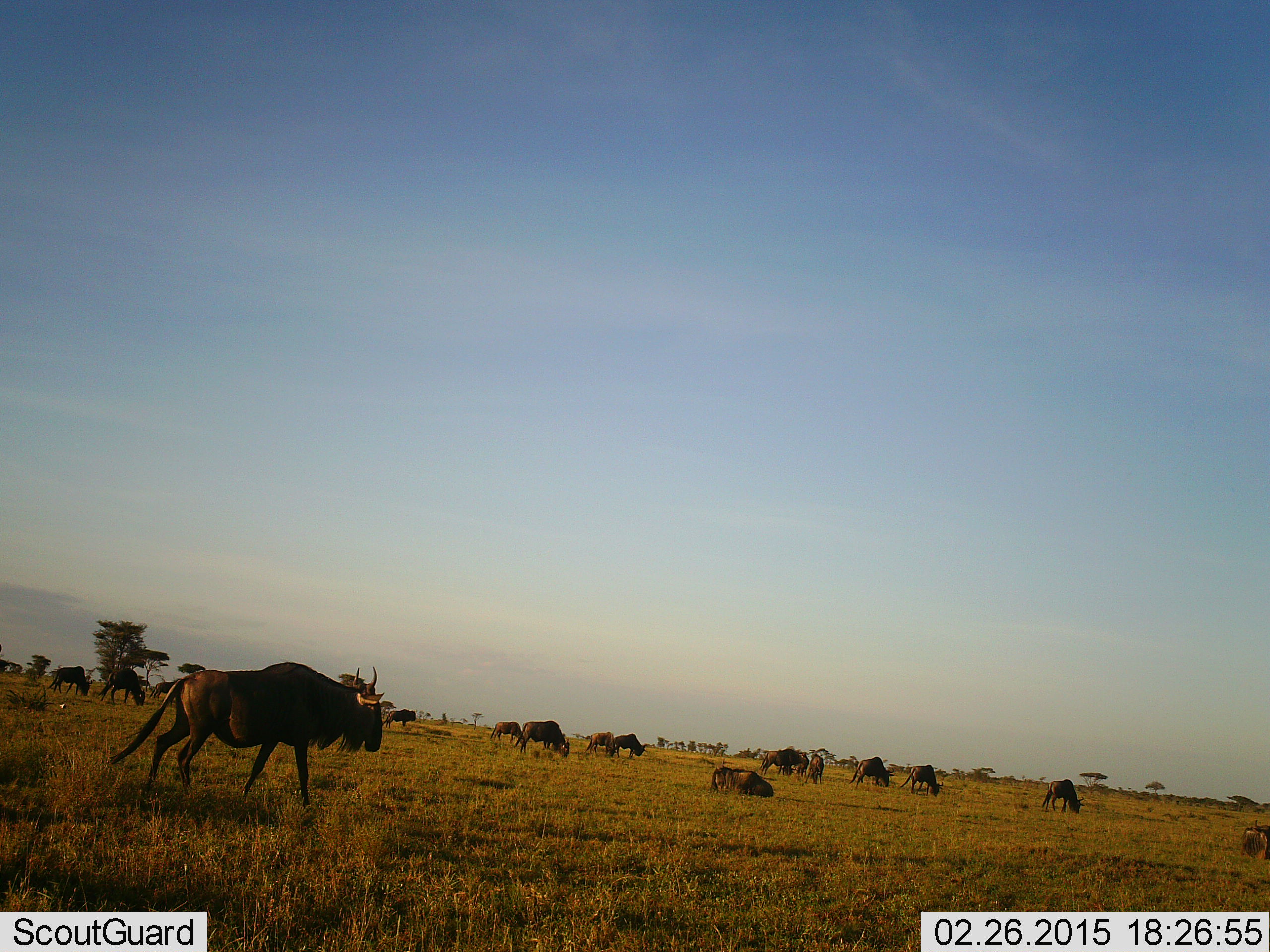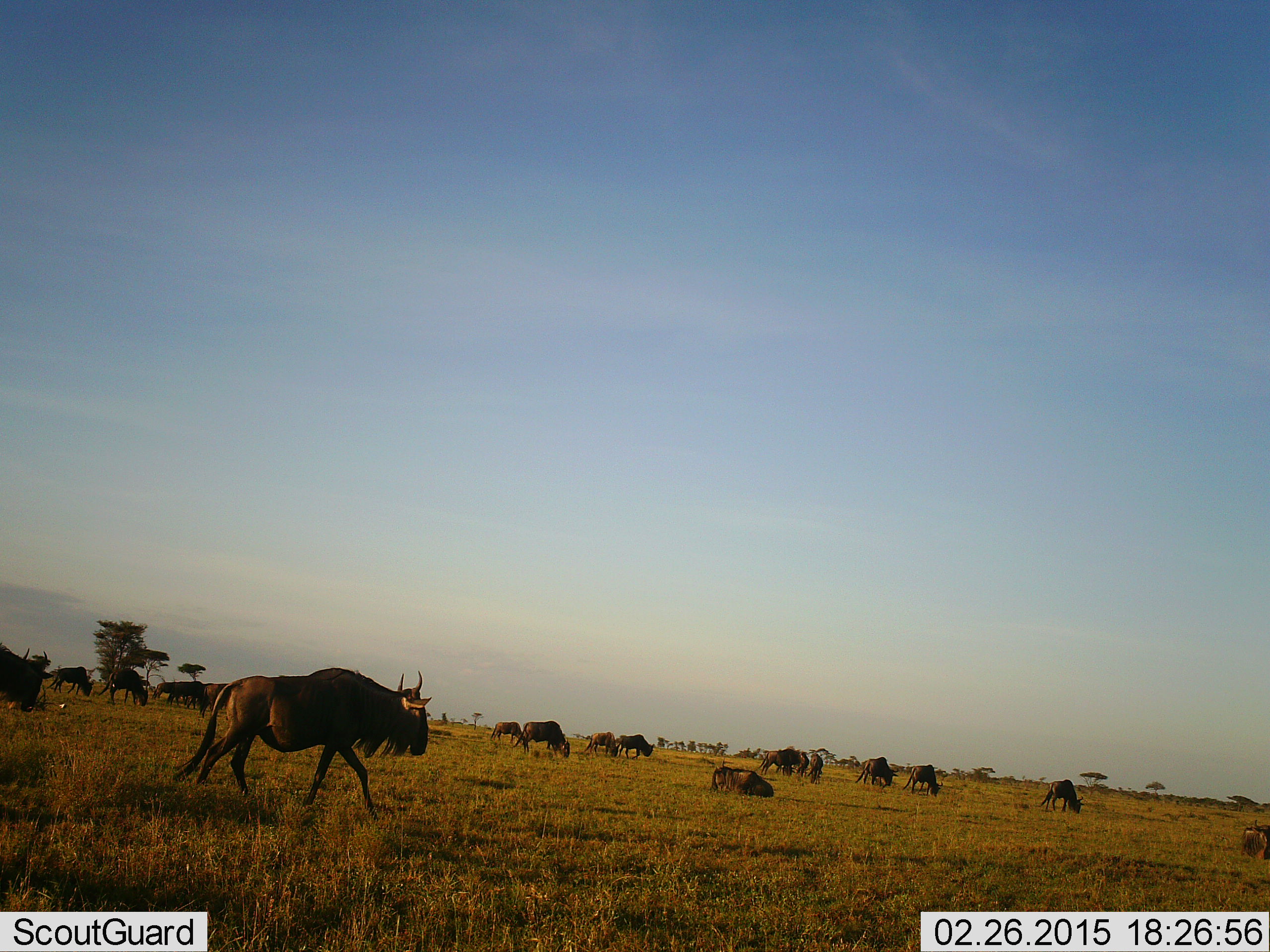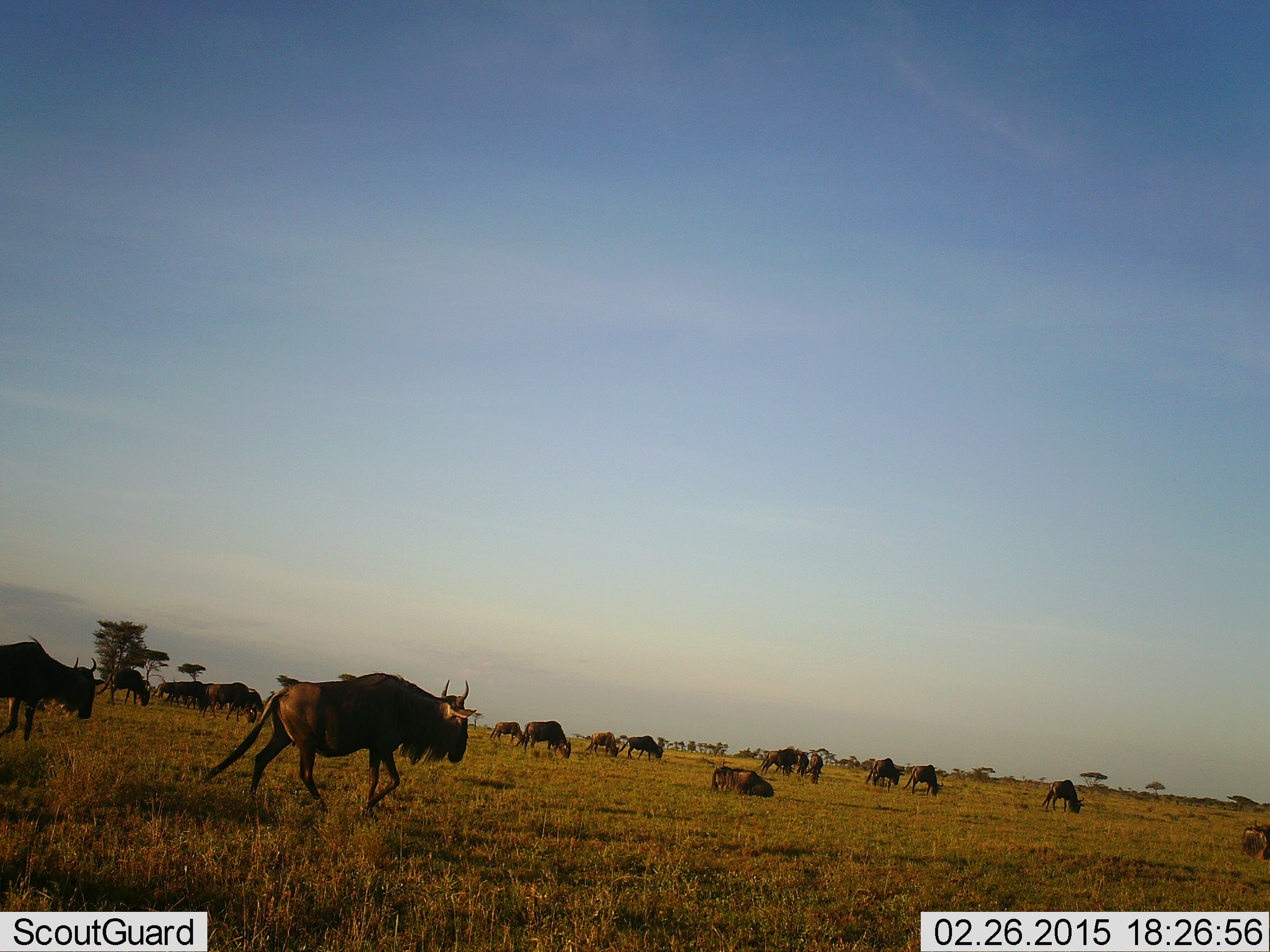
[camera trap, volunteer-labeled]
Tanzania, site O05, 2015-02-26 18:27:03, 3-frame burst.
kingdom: Animalia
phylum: Chordata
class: Mammalia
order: Artiodactyla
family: Bovidae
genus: Connochaetes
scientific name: Connochaetes taurinus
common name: blue wildebeest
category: wildebeest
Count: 11-50.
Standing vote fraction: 70%.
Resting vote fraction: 70%.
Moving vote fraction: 100%.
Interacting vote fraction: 10%.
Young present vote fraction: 0%.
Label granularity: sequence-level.